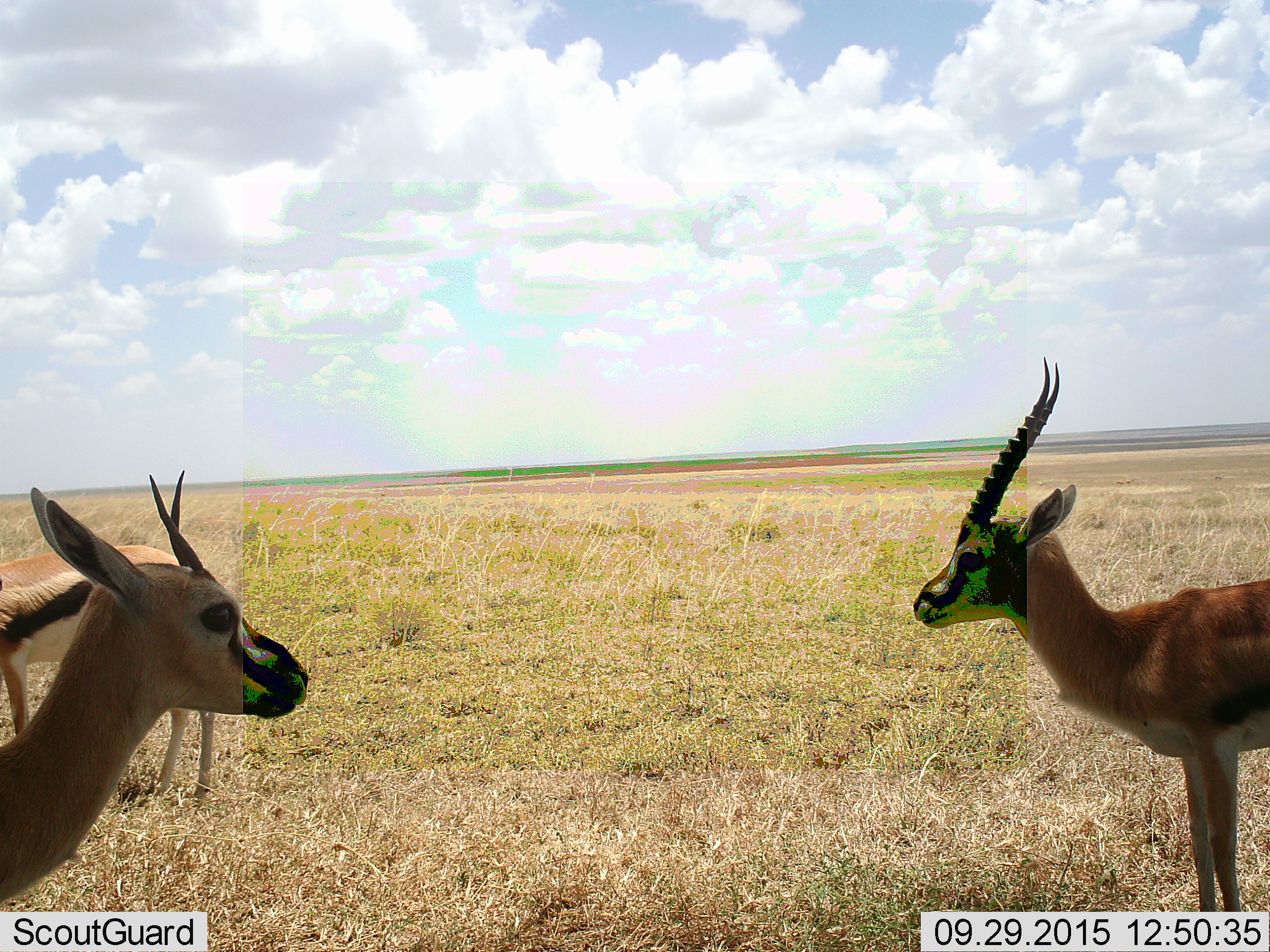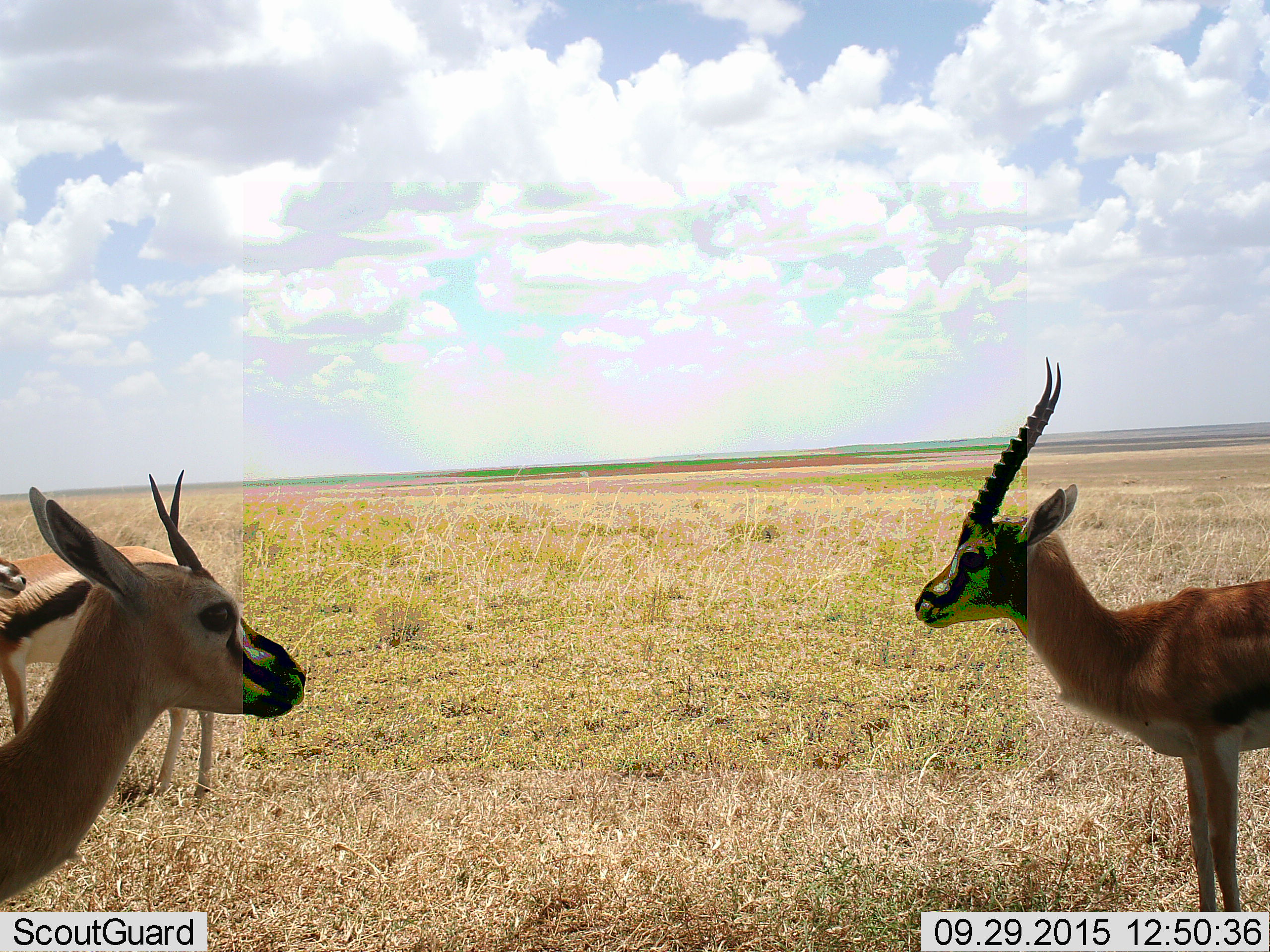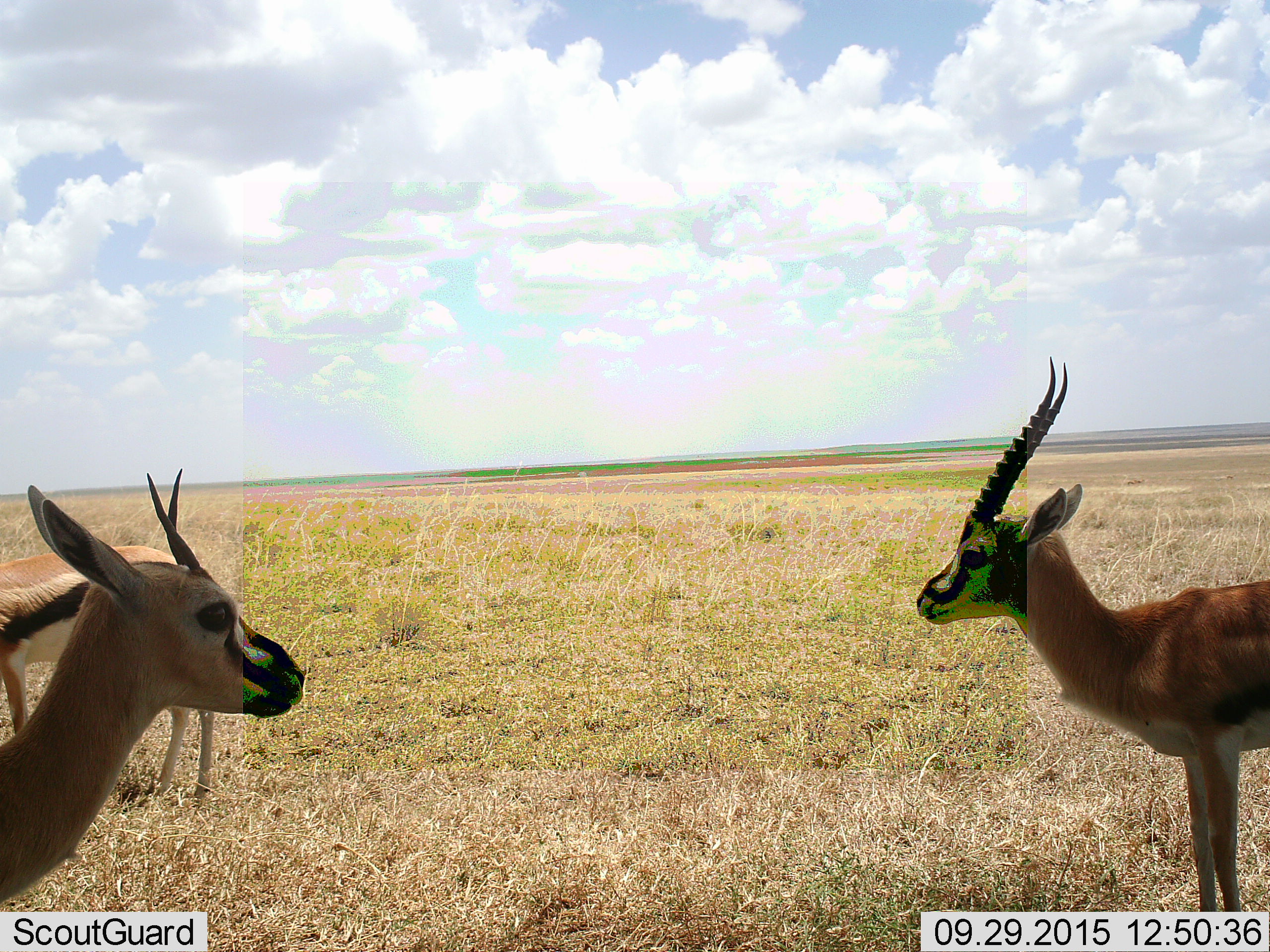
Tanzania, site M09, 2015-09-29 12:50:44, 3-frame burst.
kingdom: Animalia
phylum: Chordata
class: Mammalia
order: Artiodactyla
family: Bovidae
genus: Eudorcas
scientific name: Eudorcas thomsonii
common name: thomson's gazelle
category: gazellethomsons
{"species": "gazellethomsons (thomson's gazelle) (Eudorcas thomsonii)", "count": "3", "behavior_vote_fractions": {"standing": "86%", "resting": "0%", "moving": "29%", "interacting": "0%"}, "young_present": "14%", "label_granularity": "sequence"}